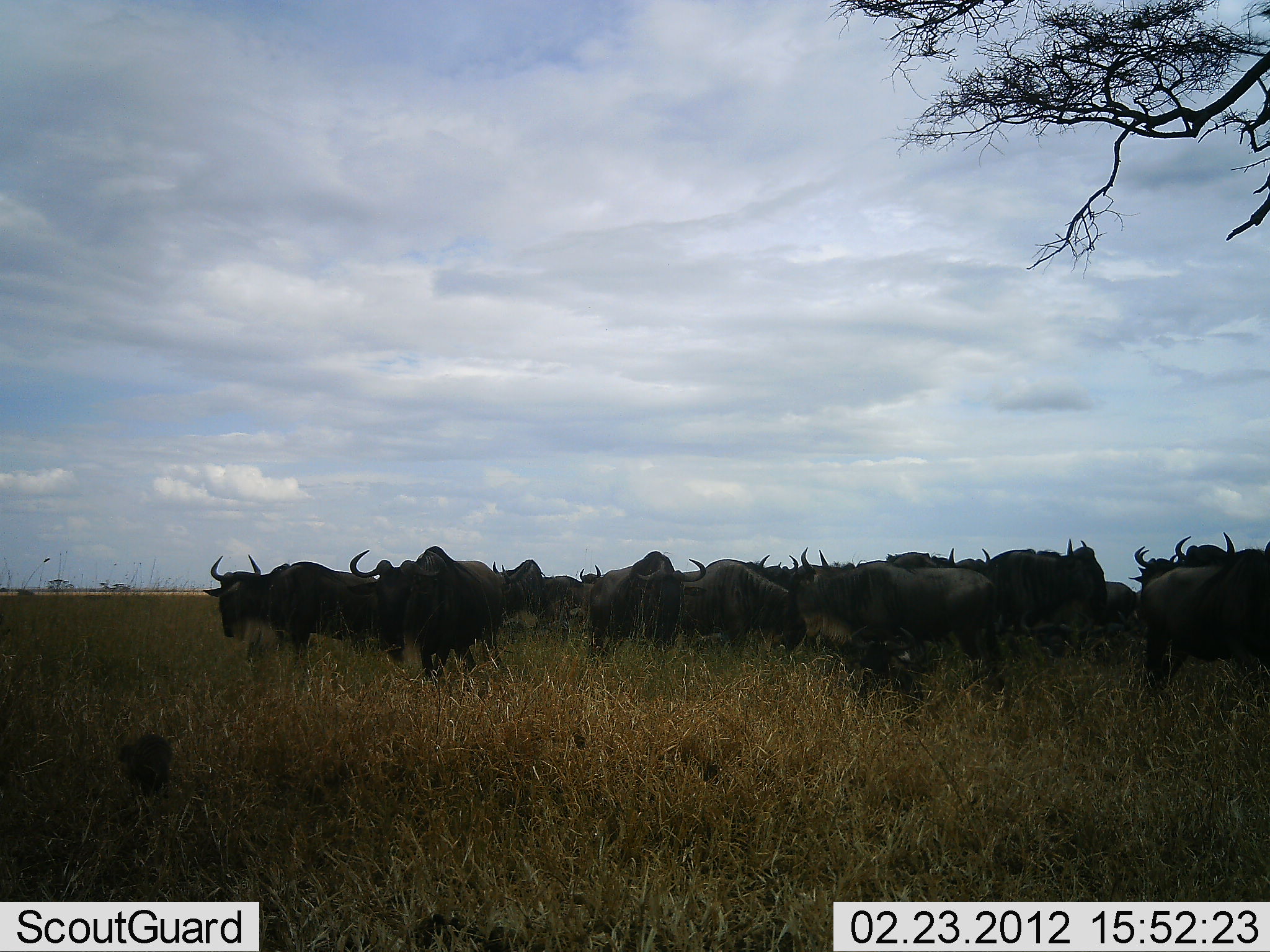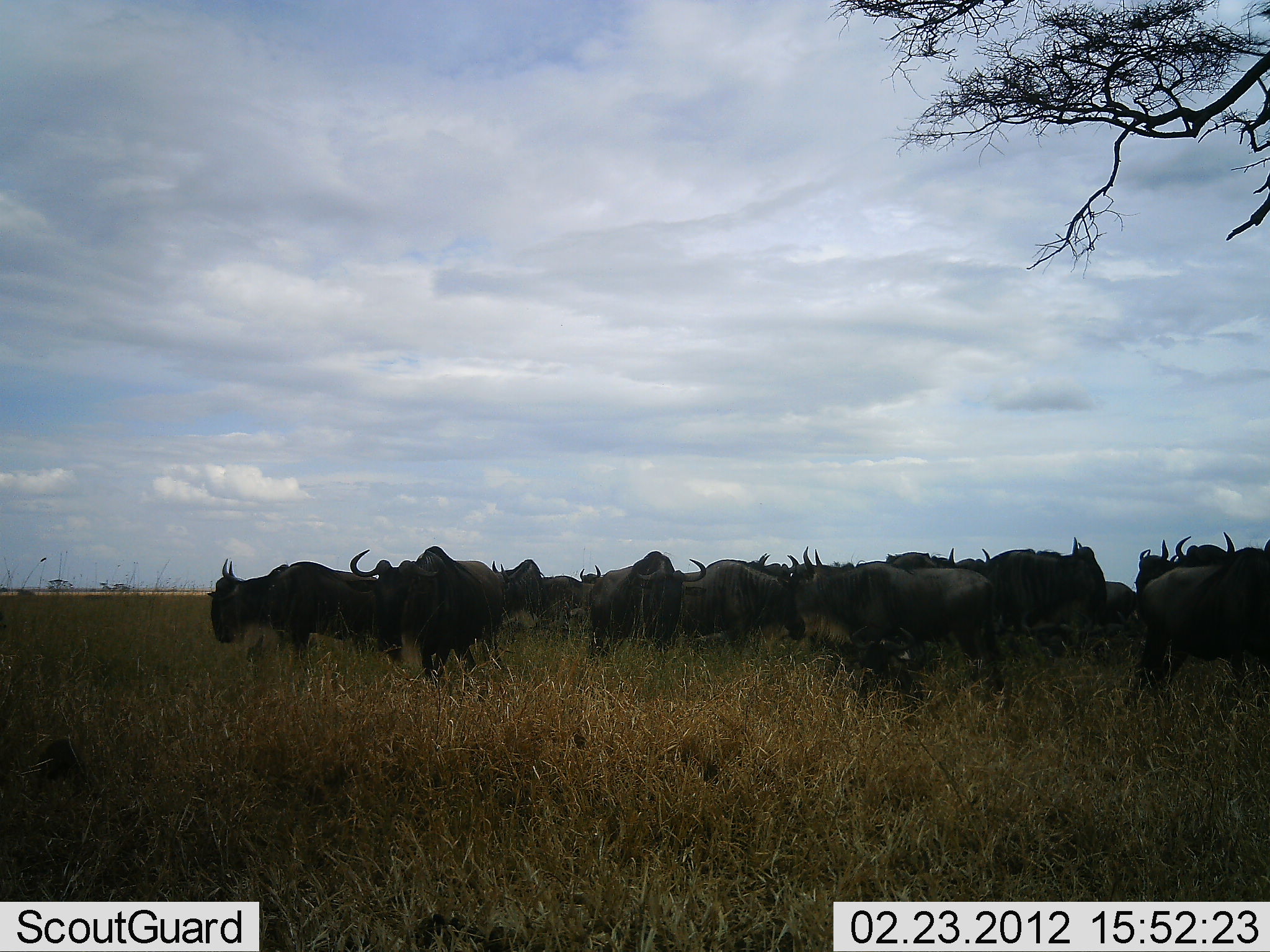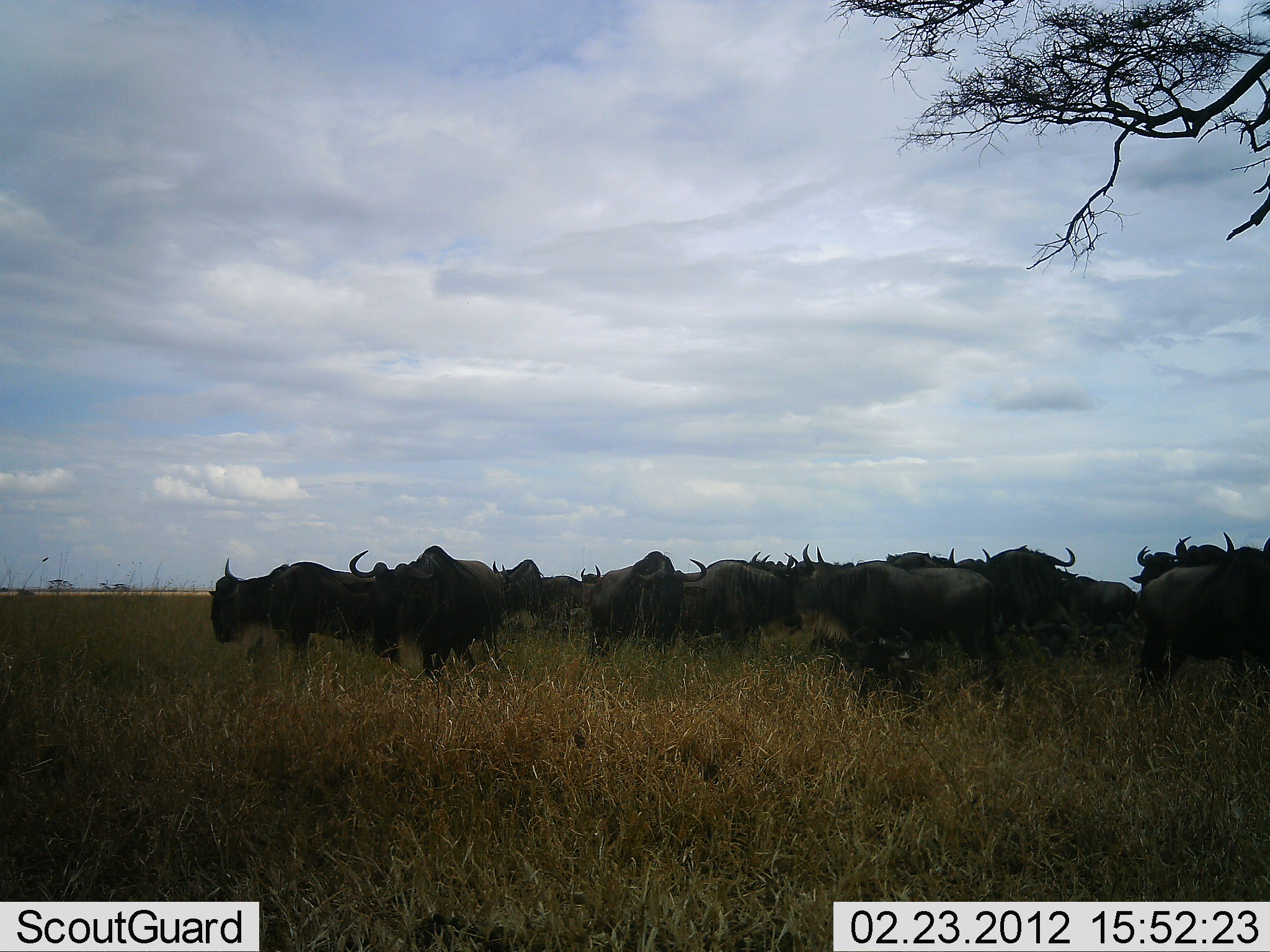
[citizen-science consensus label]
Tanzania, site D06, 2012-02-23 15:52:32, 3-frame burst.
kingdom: Animalia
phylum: Chordata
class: Mammalia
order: Artiodactyla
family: Bovidae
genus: Connochaetes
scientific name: Connochaetes taurinus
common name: blue wildebeest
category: wildebeest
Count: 11-50.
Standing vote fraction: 100%.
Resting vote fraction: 4%.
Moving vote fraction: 4%.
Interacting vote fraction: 4%.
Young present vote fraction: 0%.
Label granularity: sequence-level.